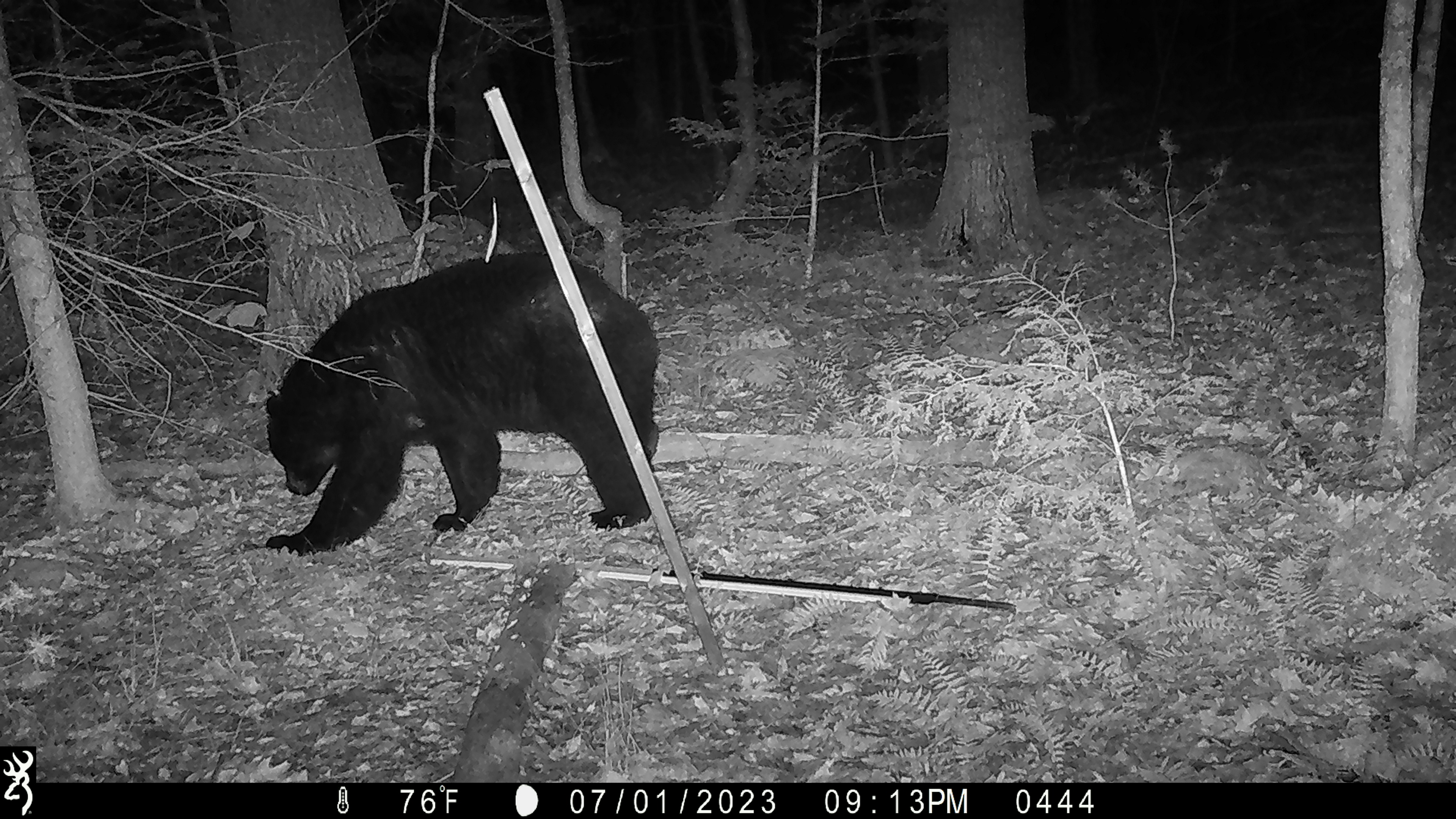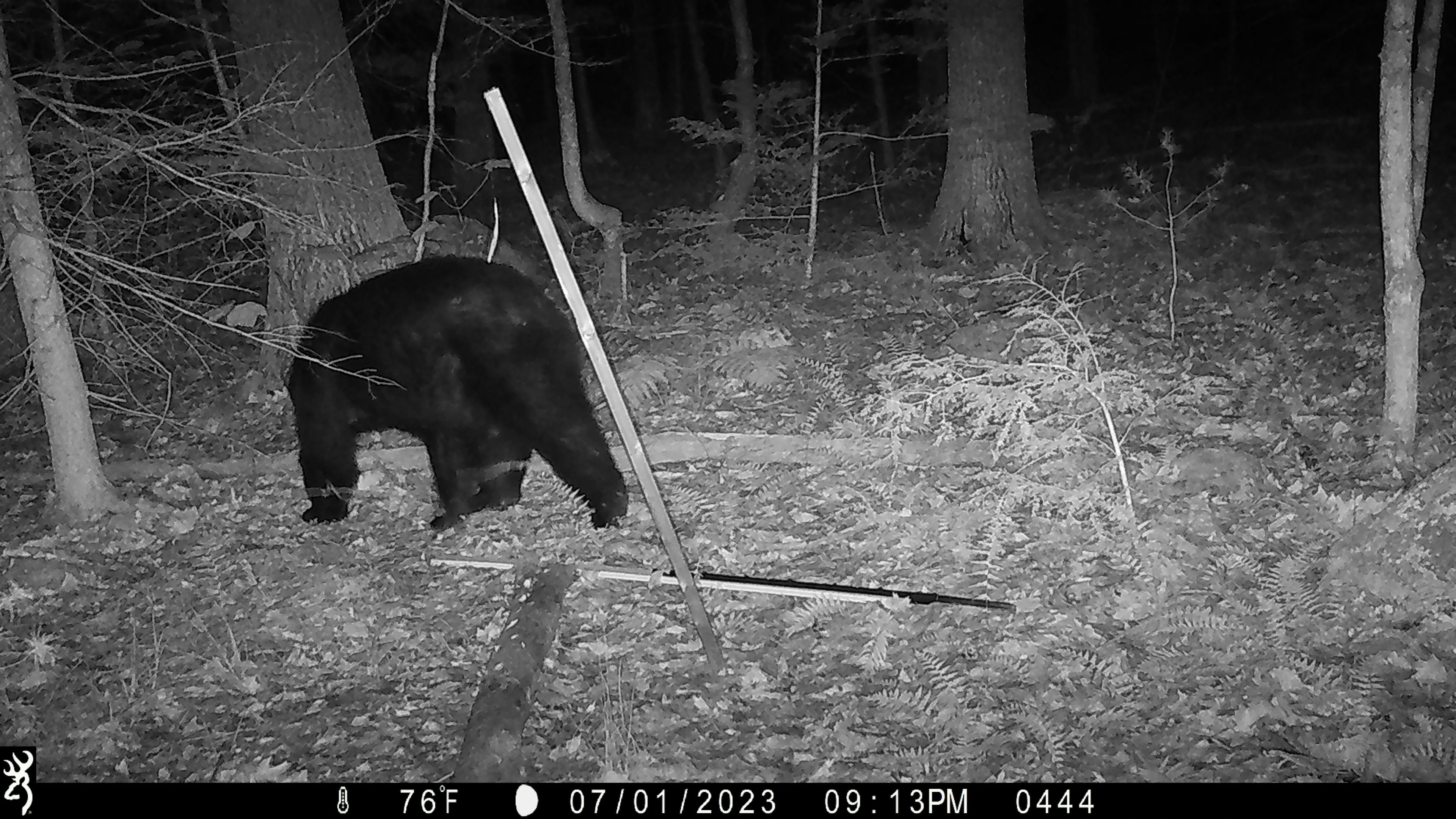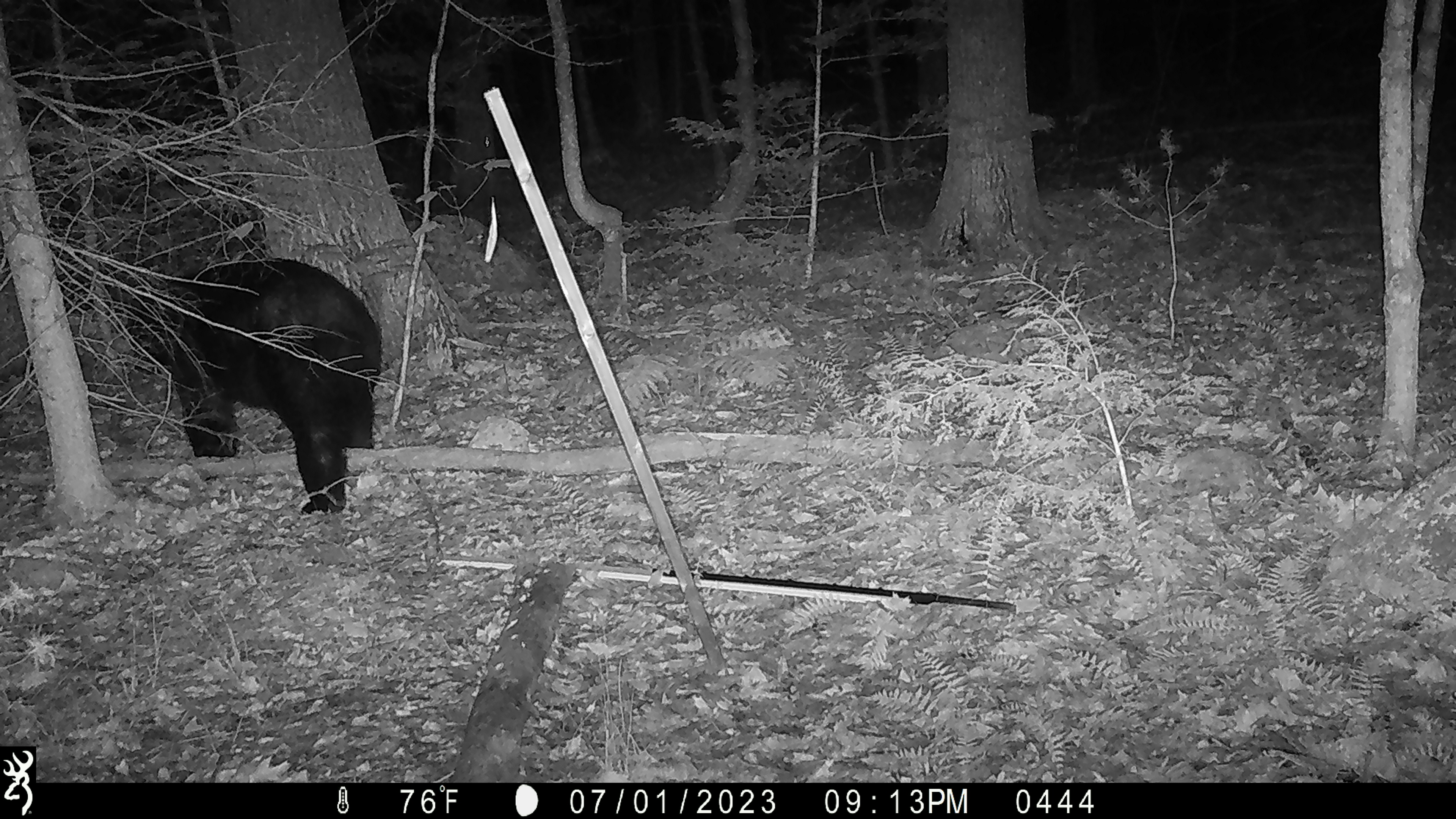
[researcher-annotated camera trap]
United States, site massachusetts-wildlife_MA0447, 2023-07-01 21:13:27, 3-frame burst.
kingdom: Animalia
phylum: Chordata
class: Mammalia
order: Carnivora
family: Ursidae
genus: Ursus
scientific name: Ursus americanus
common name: black bear